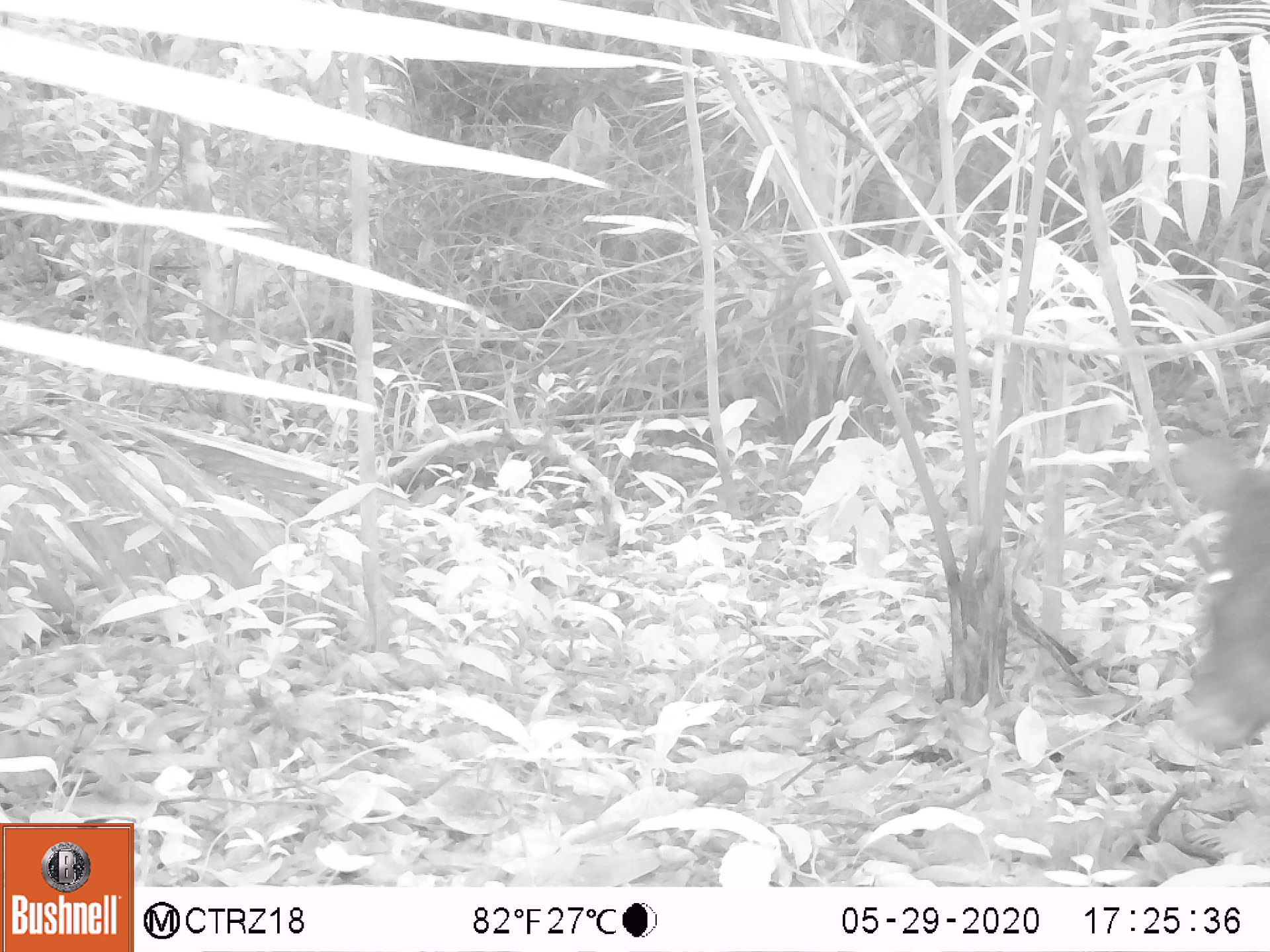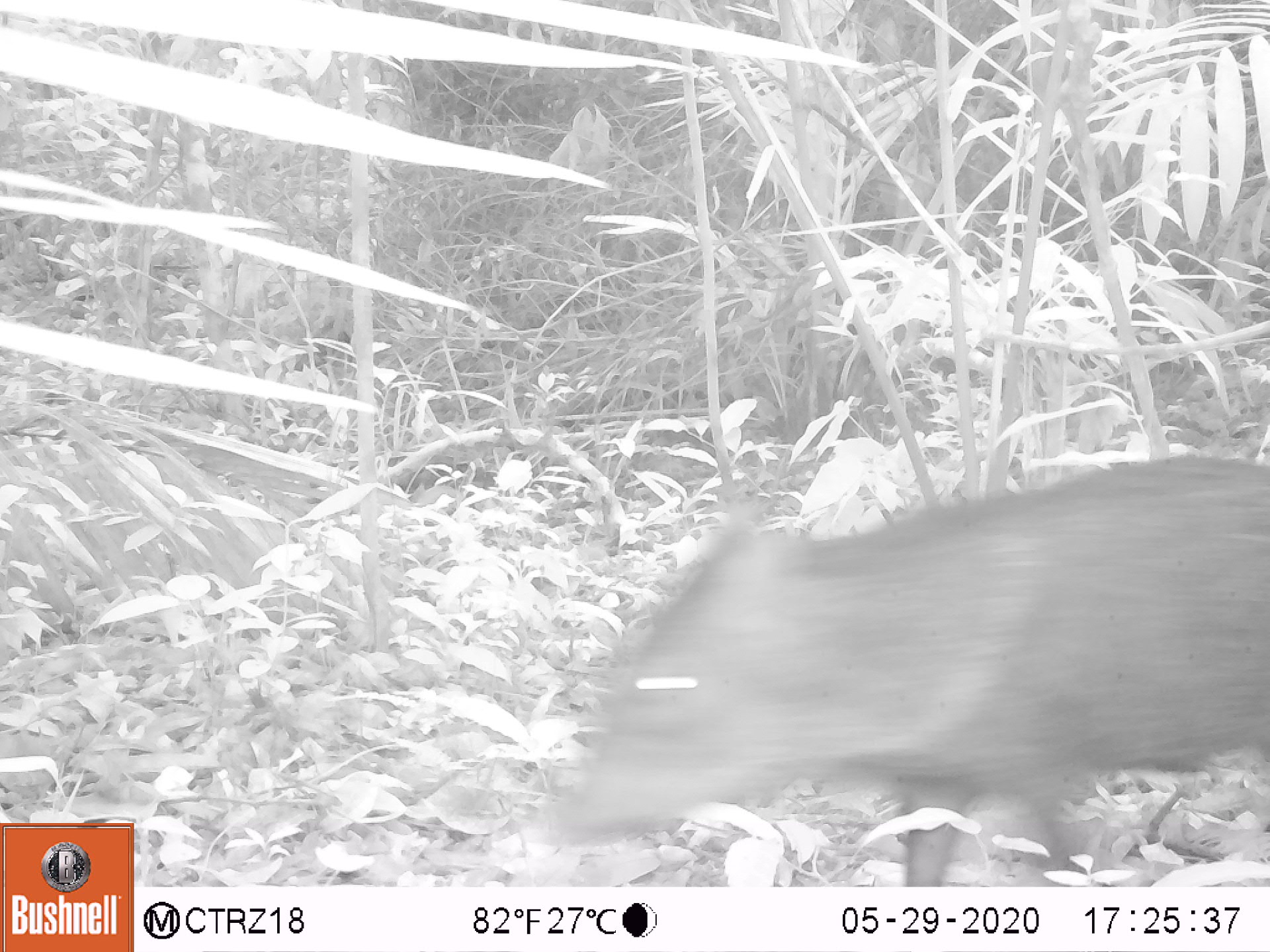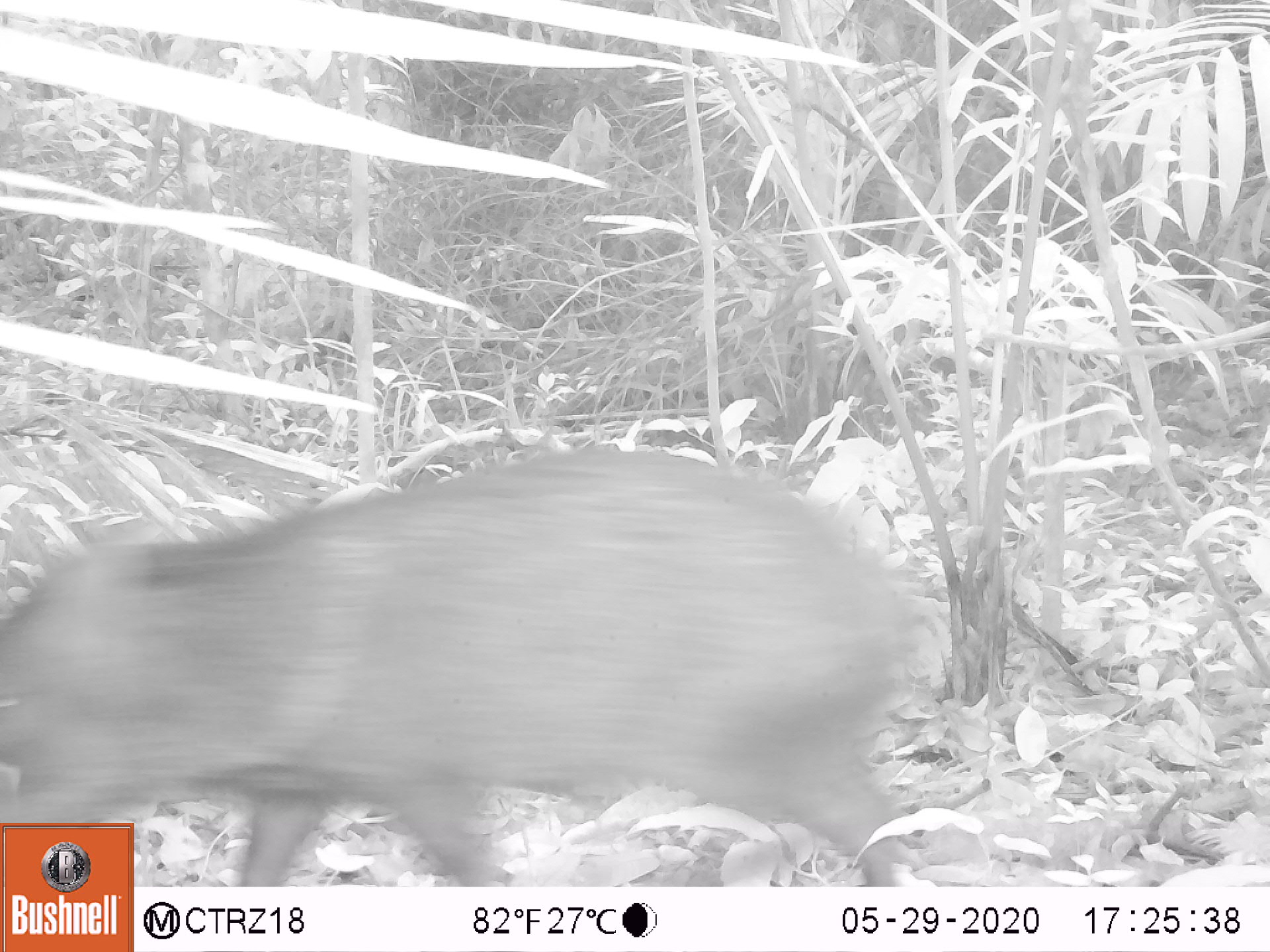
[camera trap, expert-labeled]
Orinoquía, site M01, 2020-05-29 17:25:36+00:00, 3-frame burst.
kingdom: Animalia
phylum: Chordata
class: Mammalia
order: Artiodactyla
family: Tayassuidae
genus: Pecari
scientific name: Pecari tajacu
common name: collared peccary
Collared peccary (Pecari tajacu).